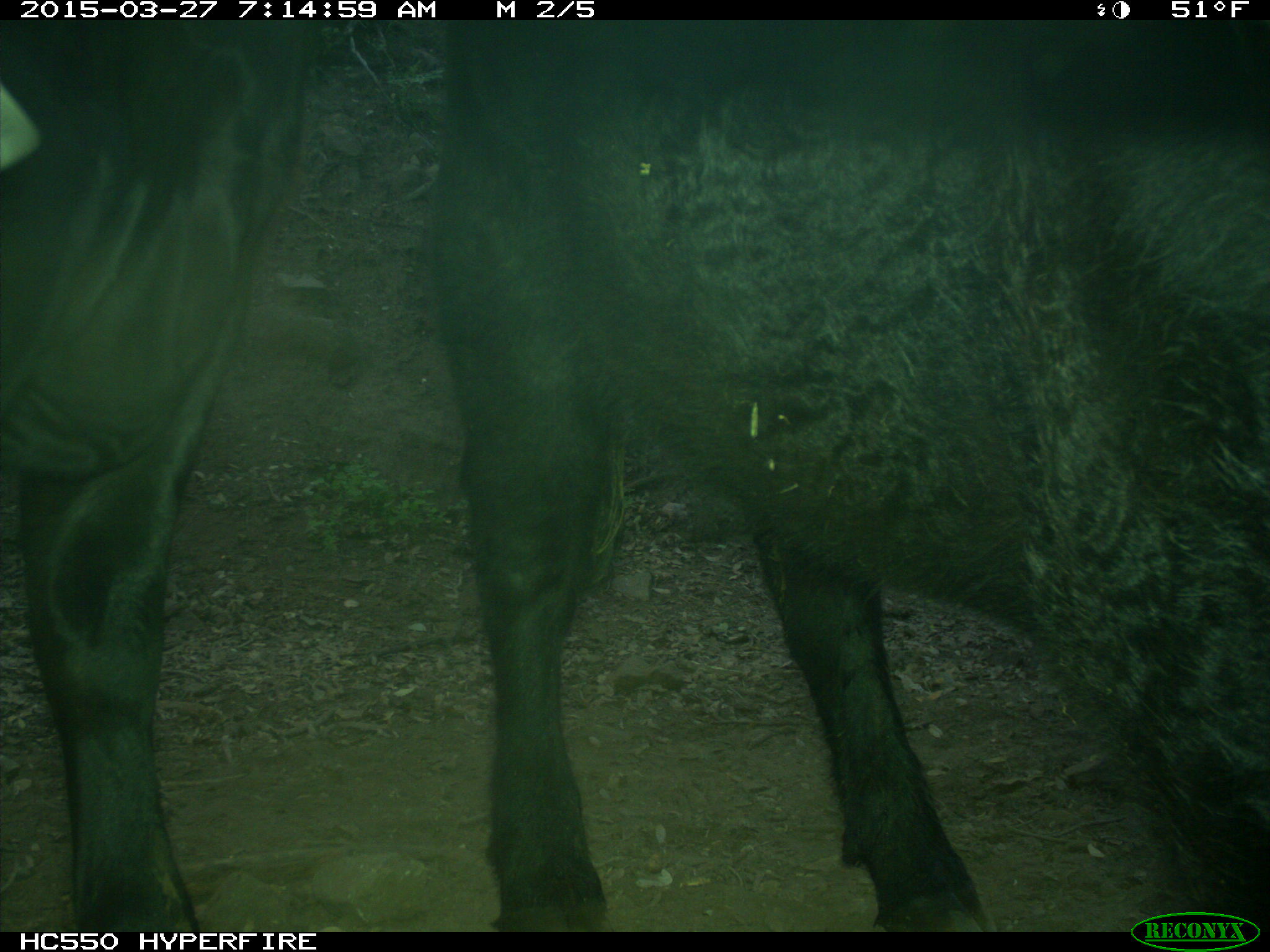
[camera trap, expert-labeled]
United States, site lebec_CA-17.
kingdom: Animalia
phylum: Chordata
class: Mammalia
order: Artiodactyla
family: Bovidae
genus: Bos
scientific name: Bos taurus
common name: domestic cow